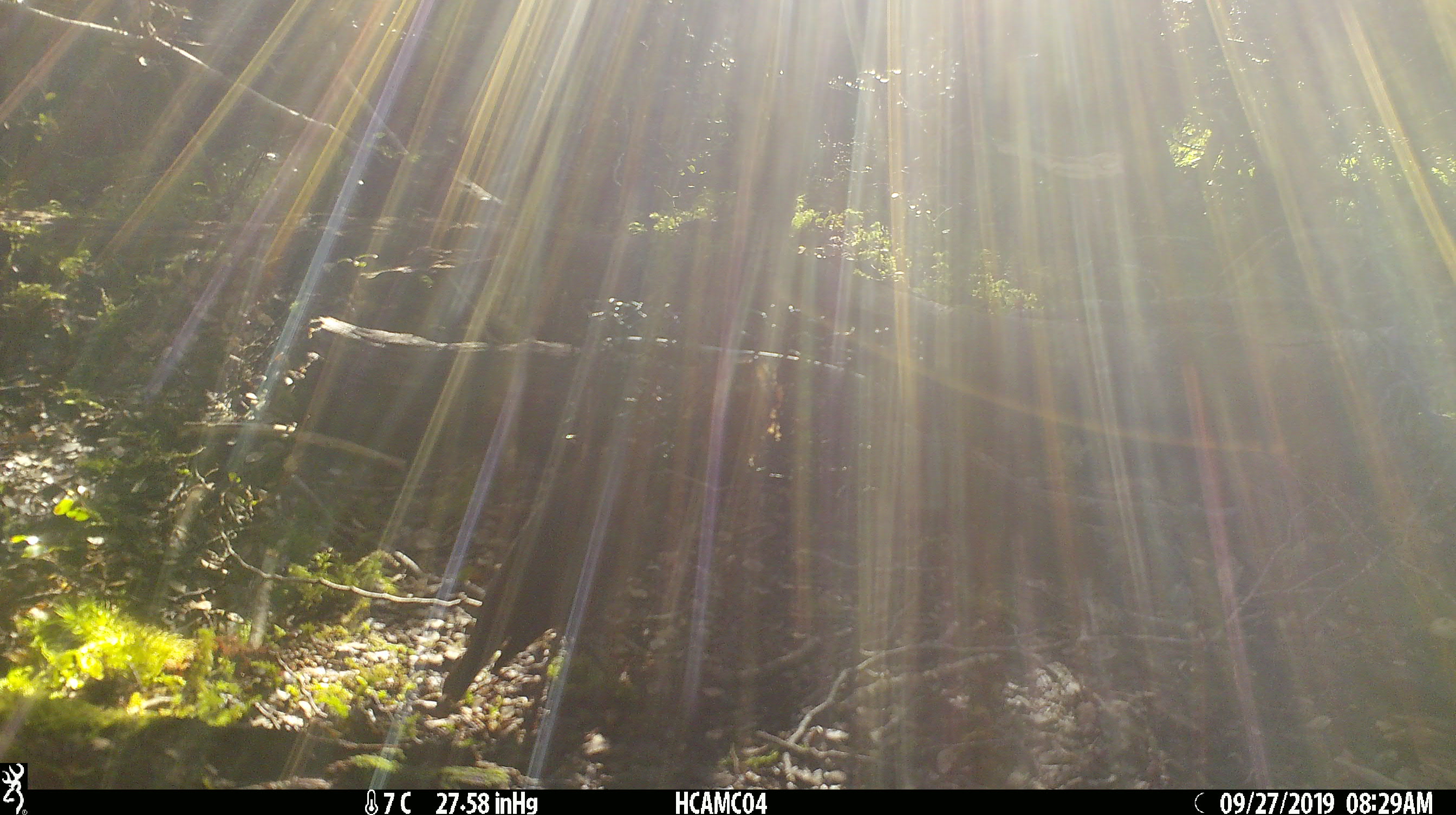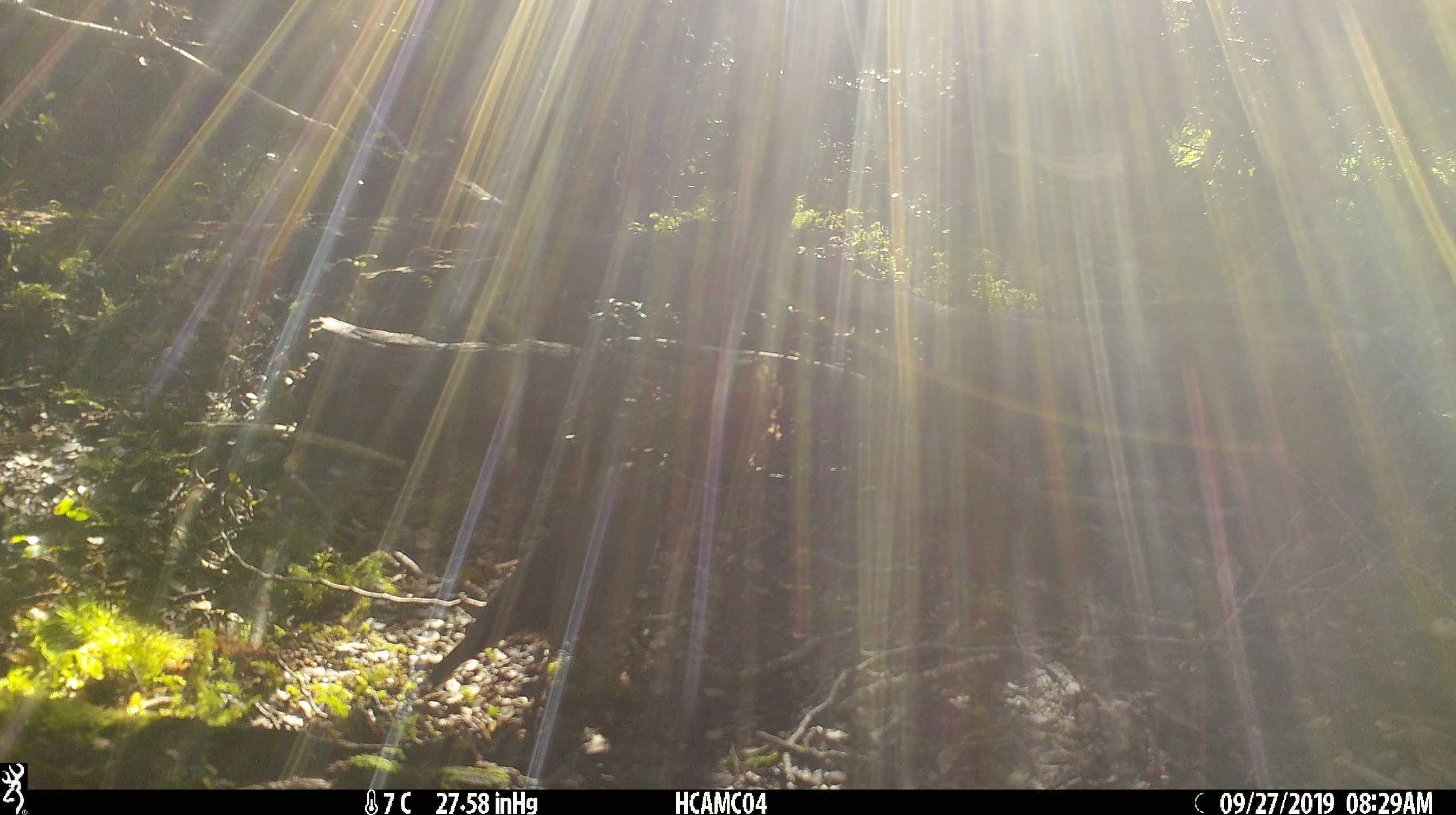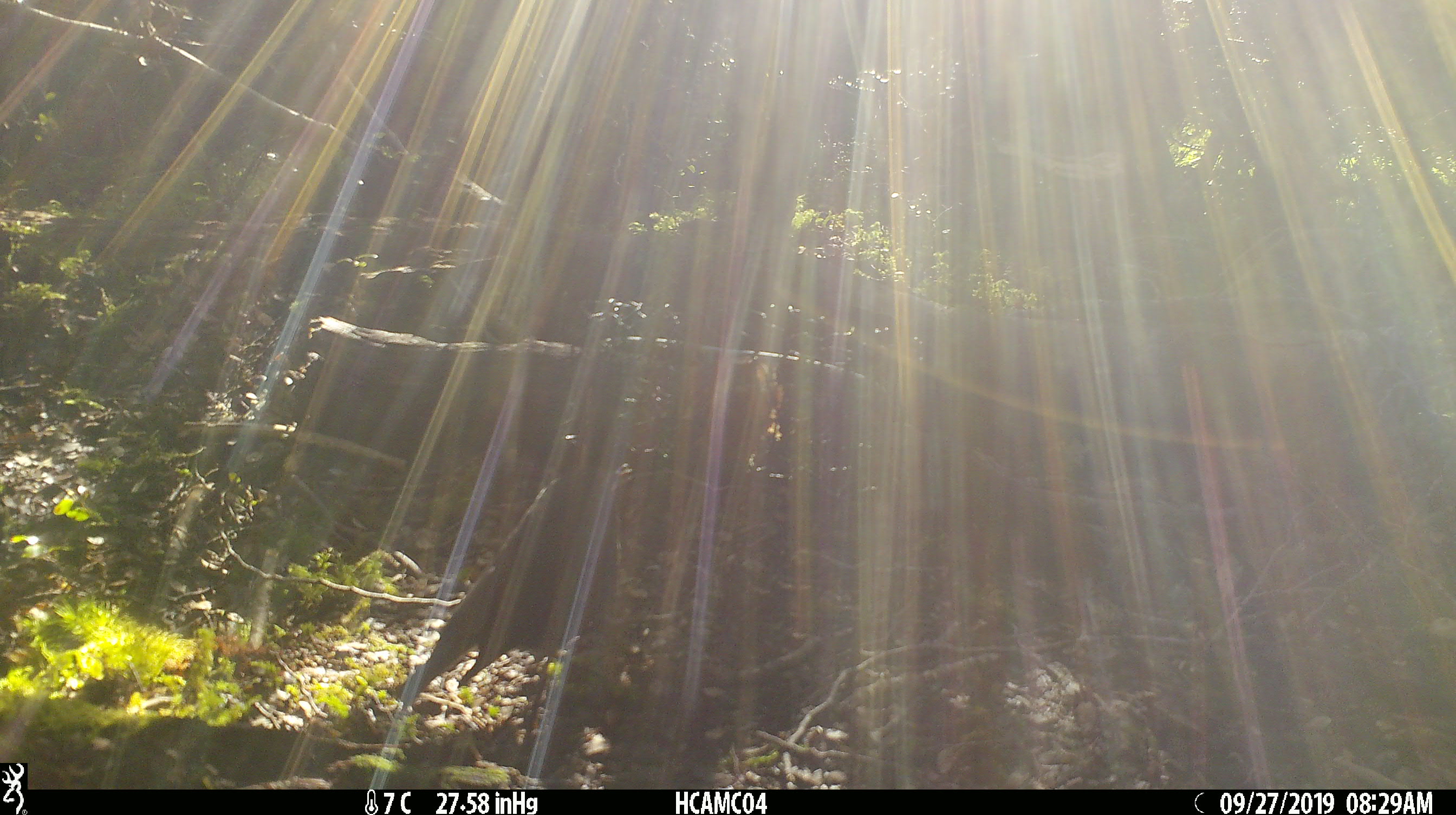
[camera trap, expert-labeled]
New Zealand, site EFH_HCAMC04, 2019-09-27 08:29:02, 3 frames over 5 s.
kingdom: Animalia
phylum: Chordata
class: Aves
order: Passeriformes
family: Petroicidae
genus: Petroica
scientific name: Petroica australis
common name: new zealand robin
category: robin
Robin (new zealand robin) (Petroica australis).